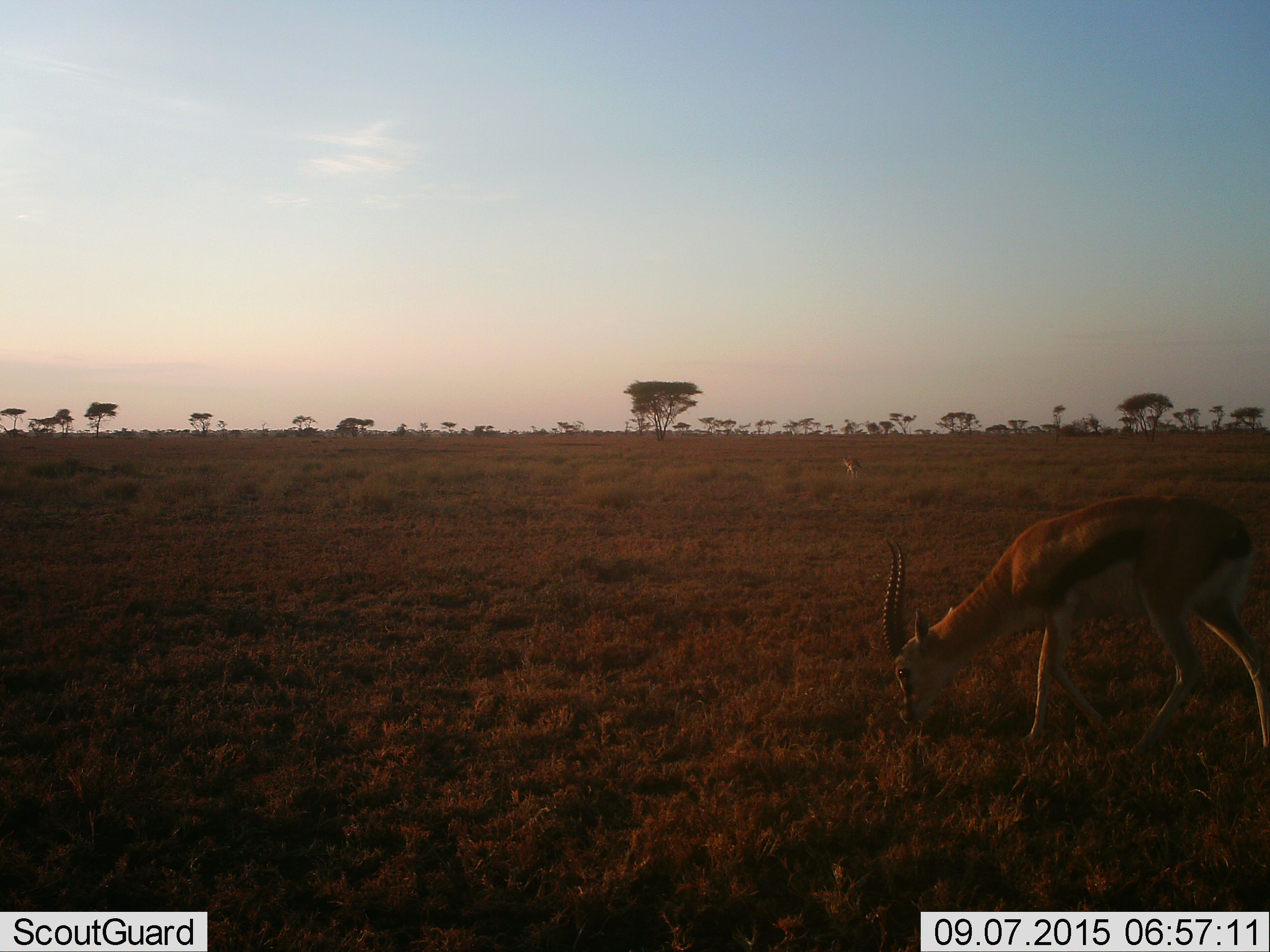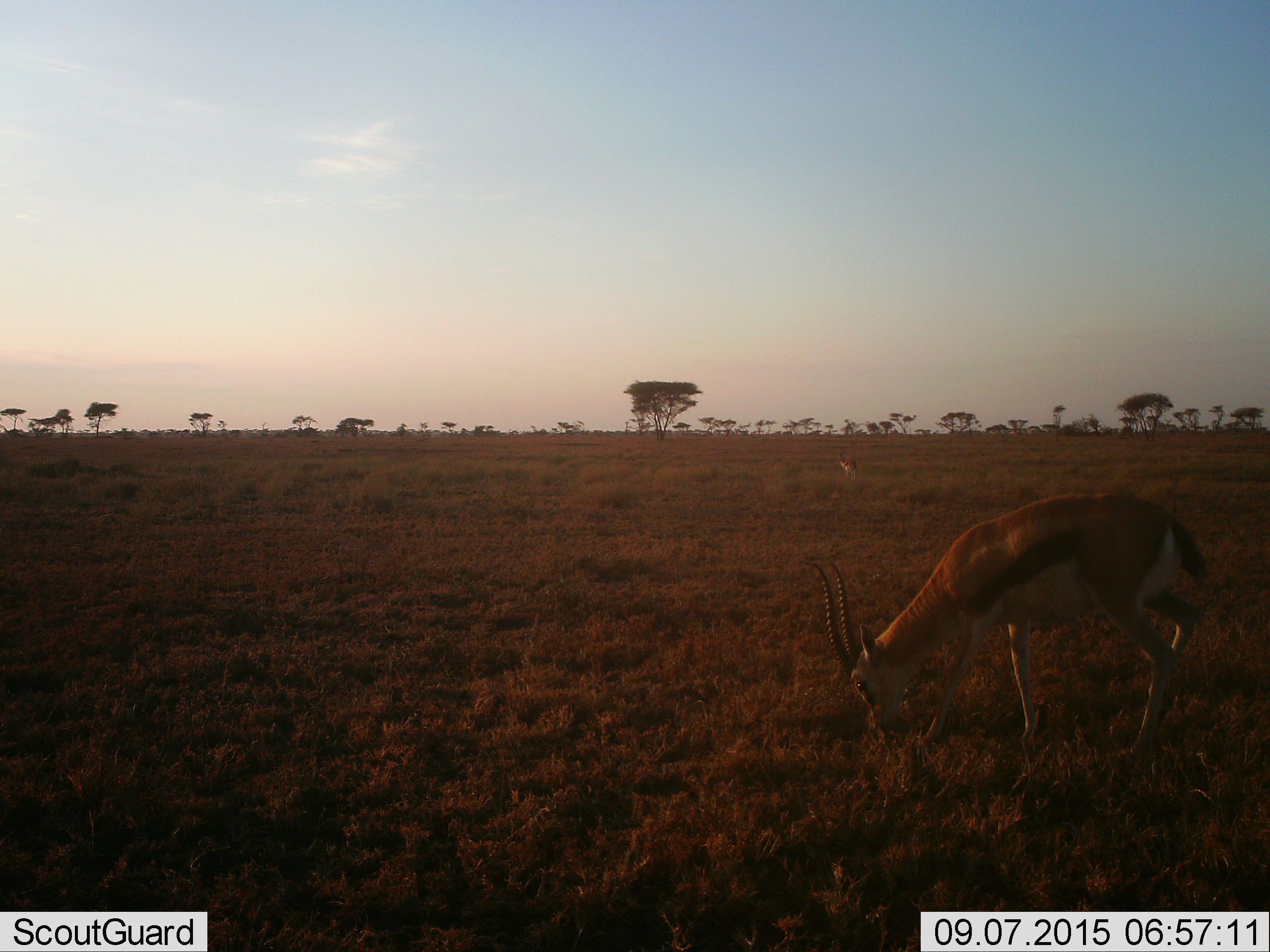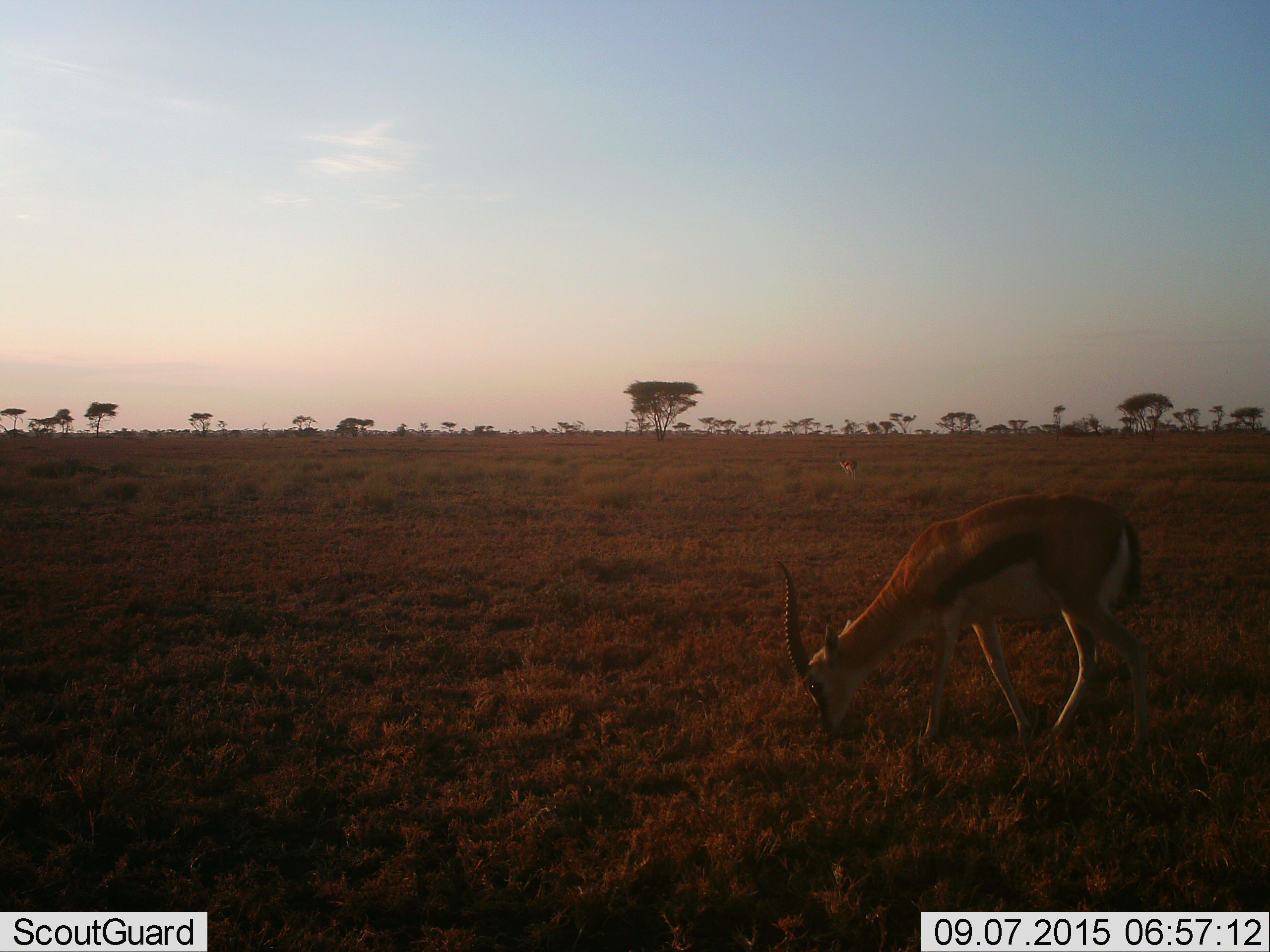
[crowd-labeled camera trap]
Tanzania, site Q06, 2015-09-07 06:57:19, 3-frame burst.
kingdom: Animalia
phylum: Chordata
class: Mammalia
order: Artiodactyla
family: Bovidae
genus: Eudorcas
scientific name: Eudorcas thomsonii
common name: thomson's gazelle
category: gazellethomsons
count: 1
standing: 25%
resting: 0%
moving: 25%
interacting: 0%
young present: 0%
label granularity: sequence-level